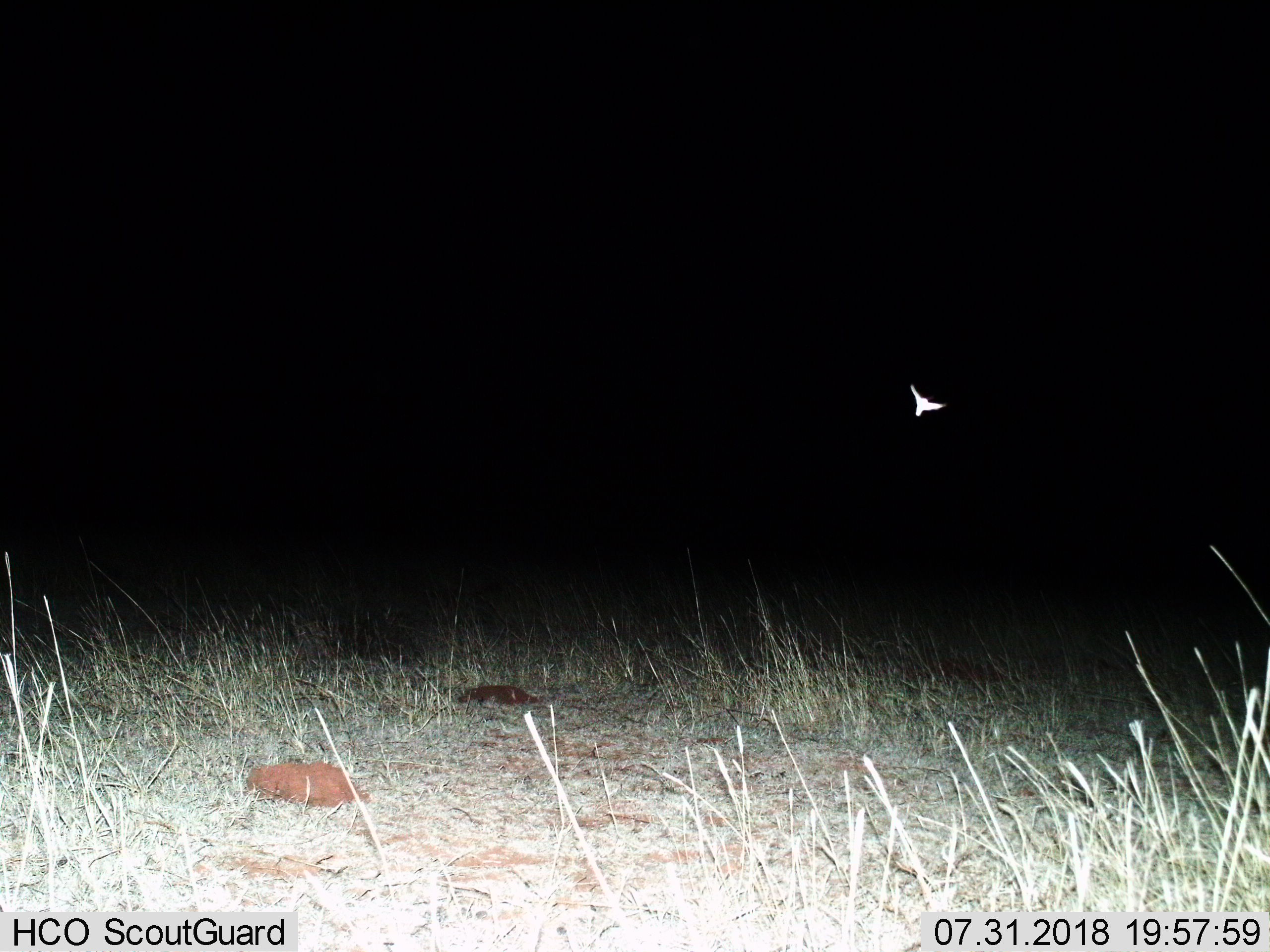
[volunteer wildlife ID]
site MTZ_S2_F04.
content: unidentified animal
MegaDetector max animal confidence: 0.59